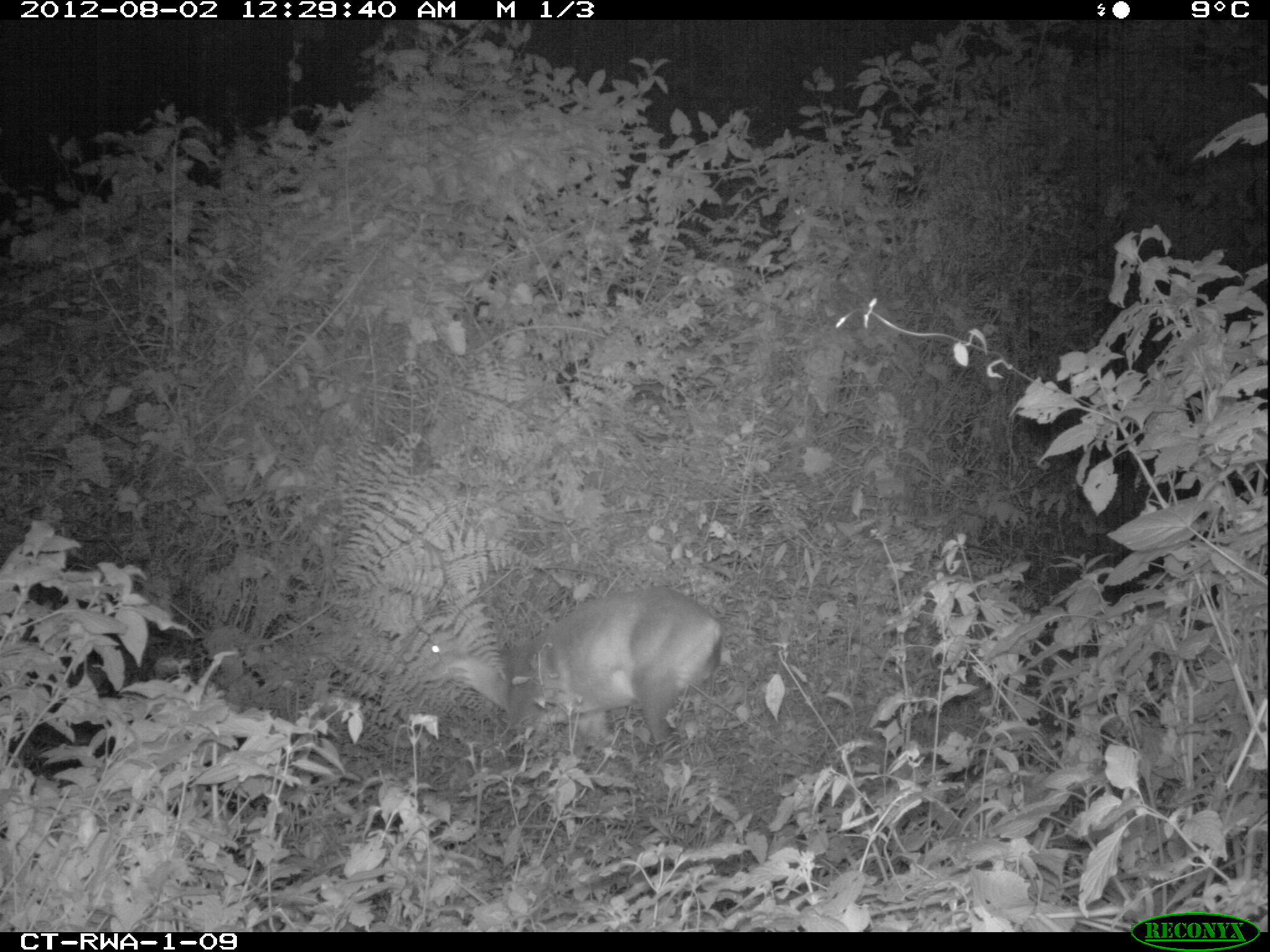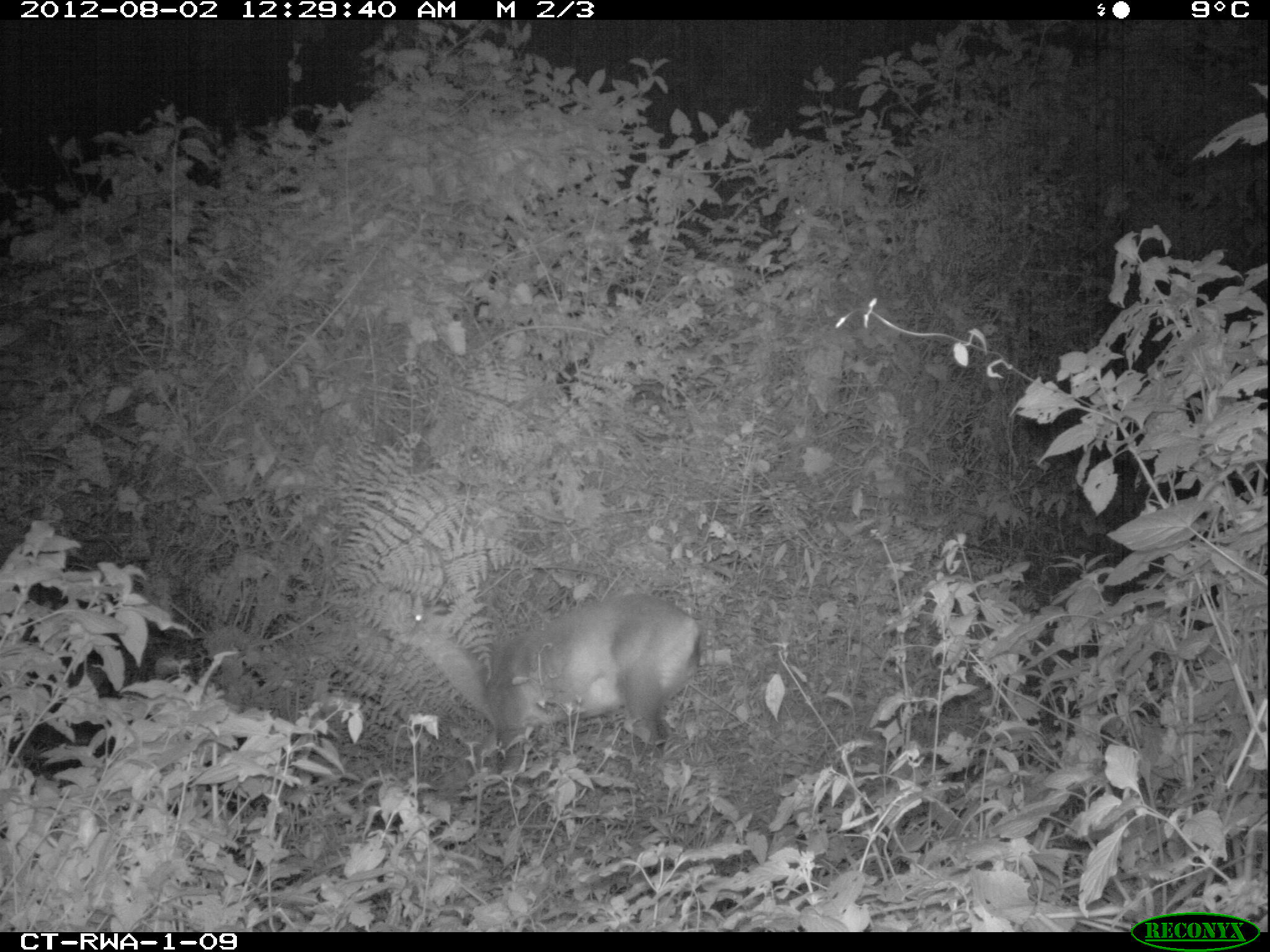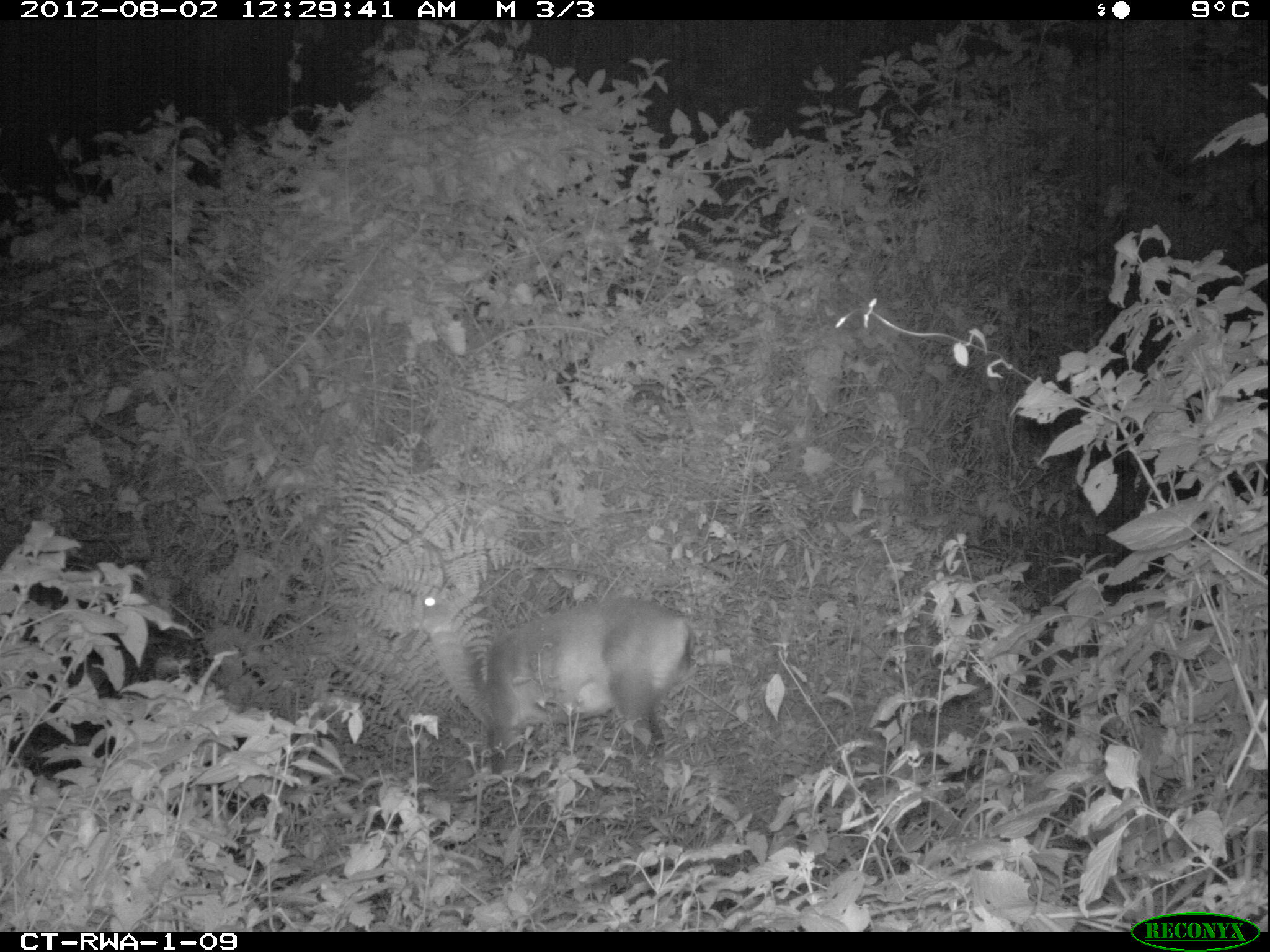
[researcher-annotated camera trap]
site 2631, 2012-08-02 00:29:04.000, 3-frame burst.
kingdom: Animalia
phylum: Chordata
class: Mammalia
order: Artiodactyla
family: Bovidae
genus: Cephalophus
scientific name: Cephalophus nigrifrons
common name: black-fronted duiker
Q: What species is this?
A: Cephalophus nigrifrons (black-fronted duiker).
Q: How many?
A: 1.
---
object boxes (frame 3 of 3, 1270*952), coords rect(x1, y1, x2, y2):
cephalophus nigrifrons: rect(396, 585, 694, 775)